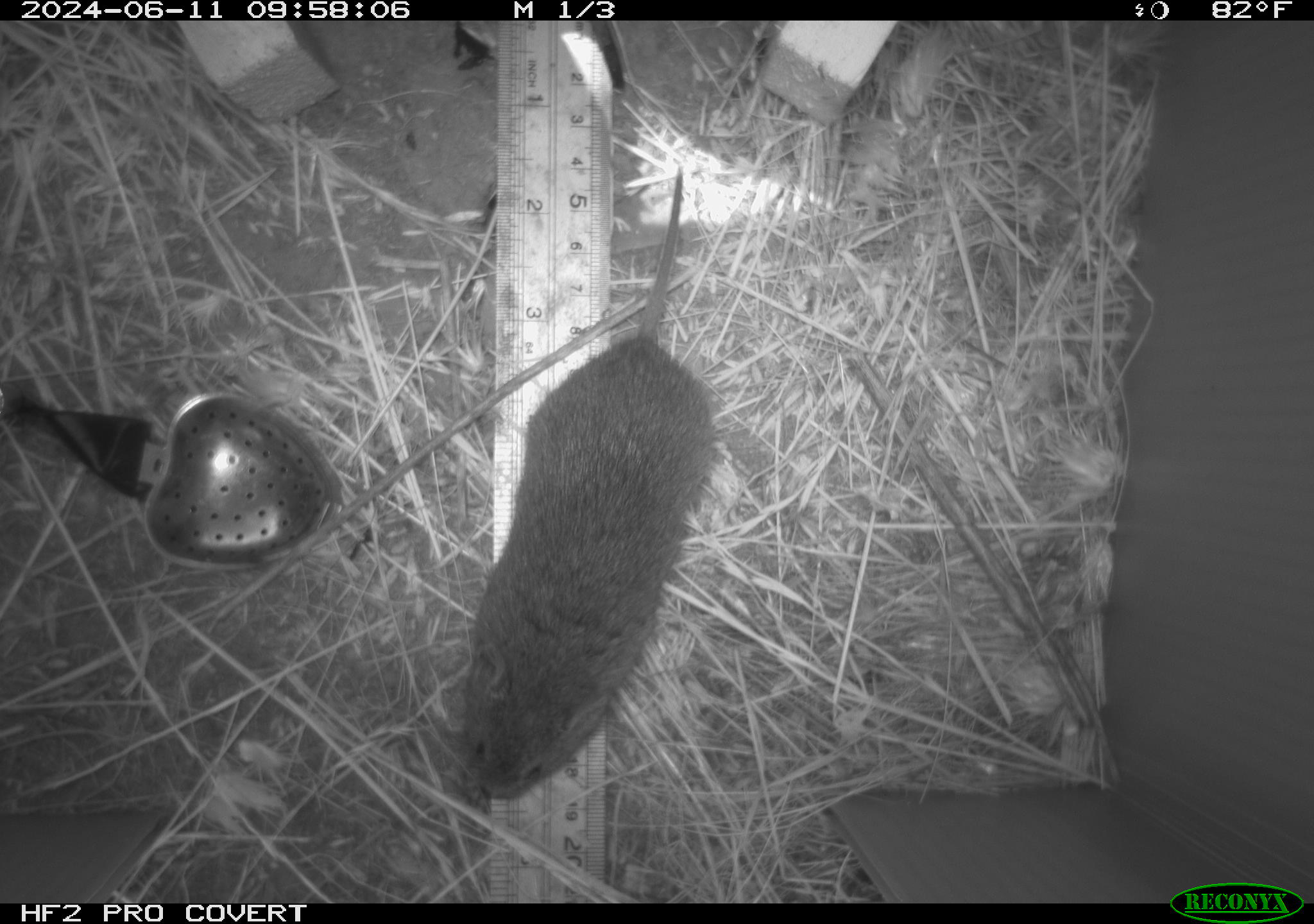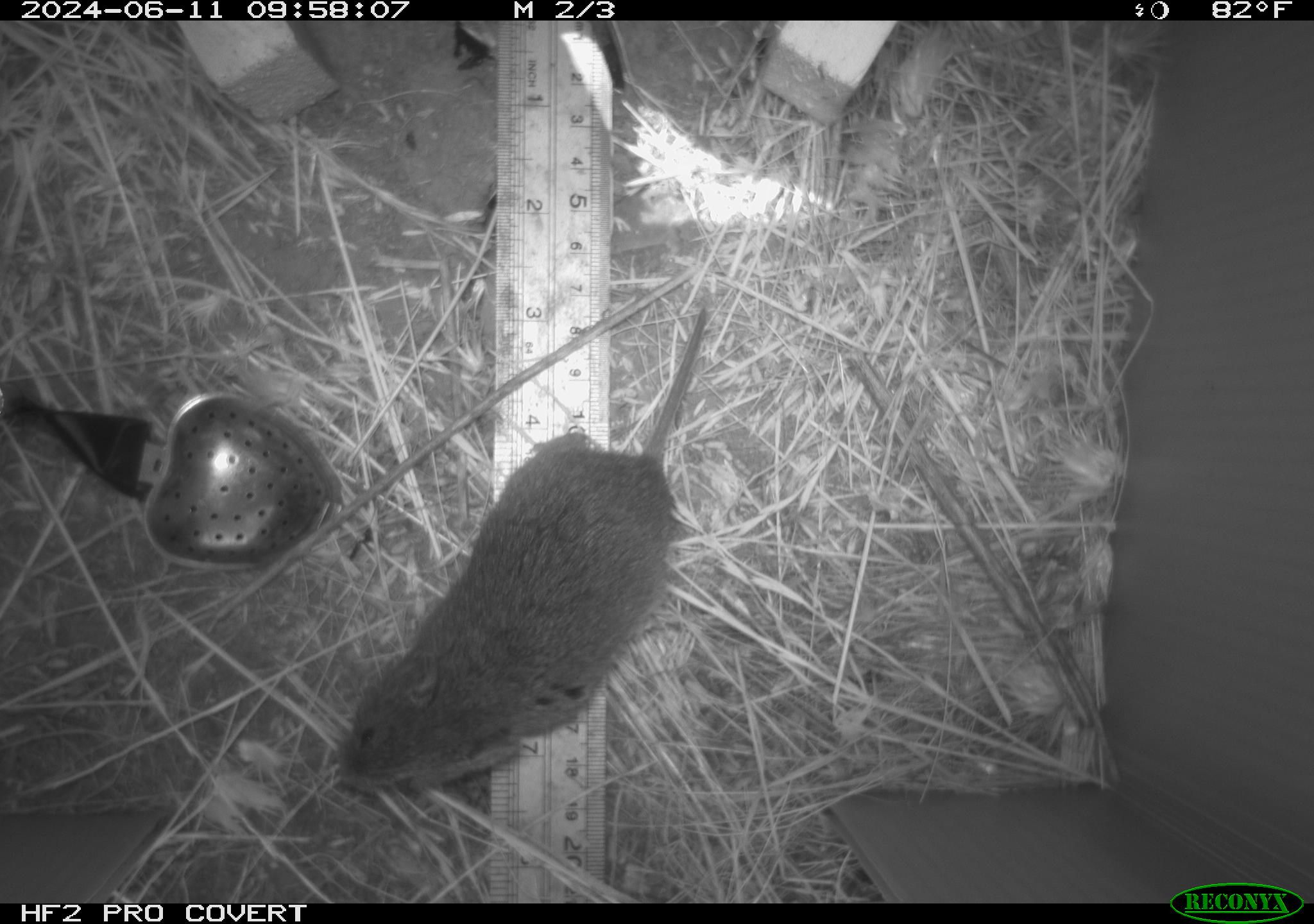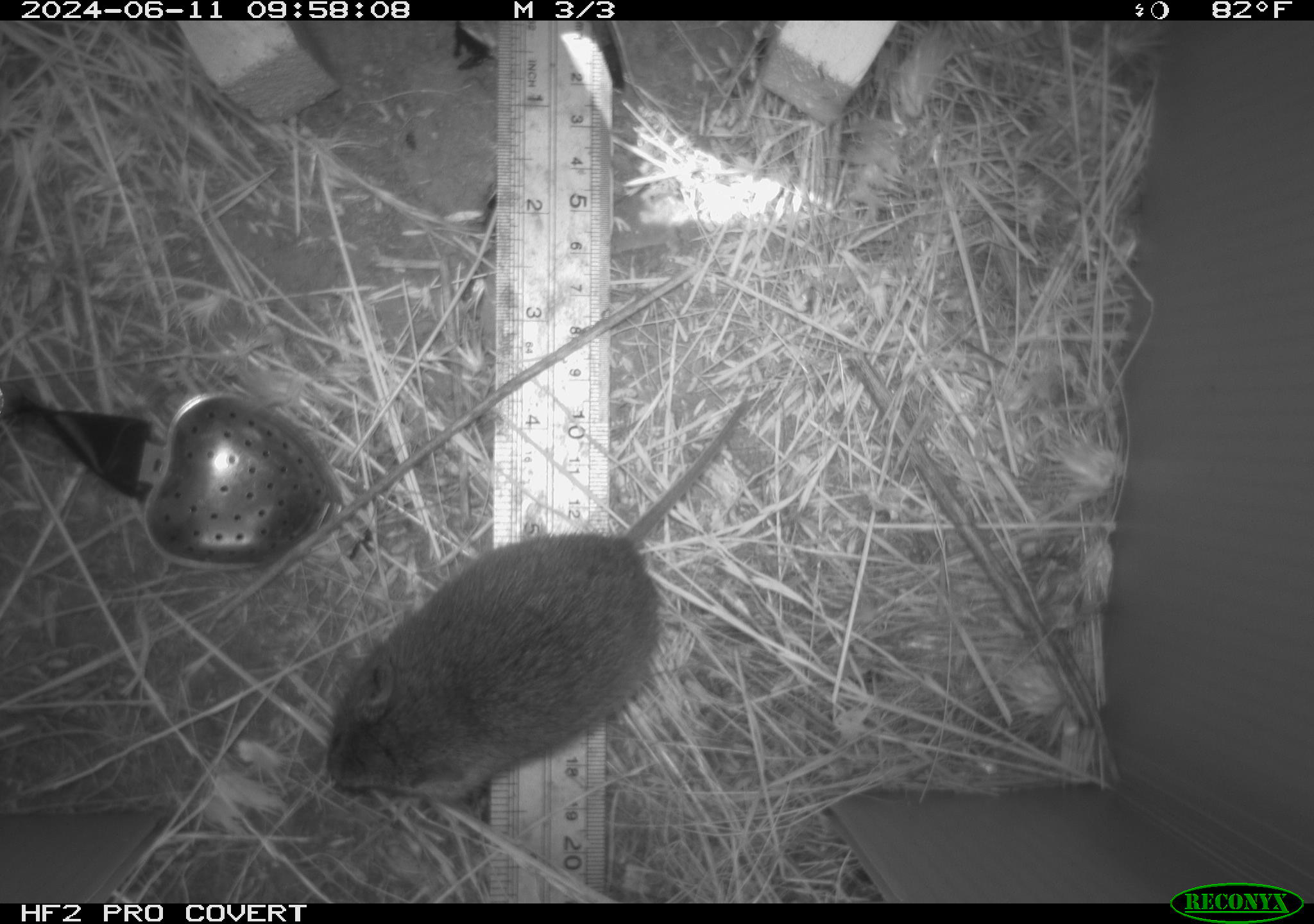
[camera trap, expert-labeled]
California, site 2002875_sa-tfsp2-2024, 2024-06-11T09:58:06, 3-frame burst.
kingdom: Animalia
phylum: Chordata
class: Mammalia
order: Rodentia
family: Cricetidae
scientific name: Arvicolinae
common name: voles, lemmings, and muskrats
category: arvicolinae subfamily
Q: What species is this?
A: Arvicolinae subfamily (voles, lemmings, and muskrats) (Arvicolinae).